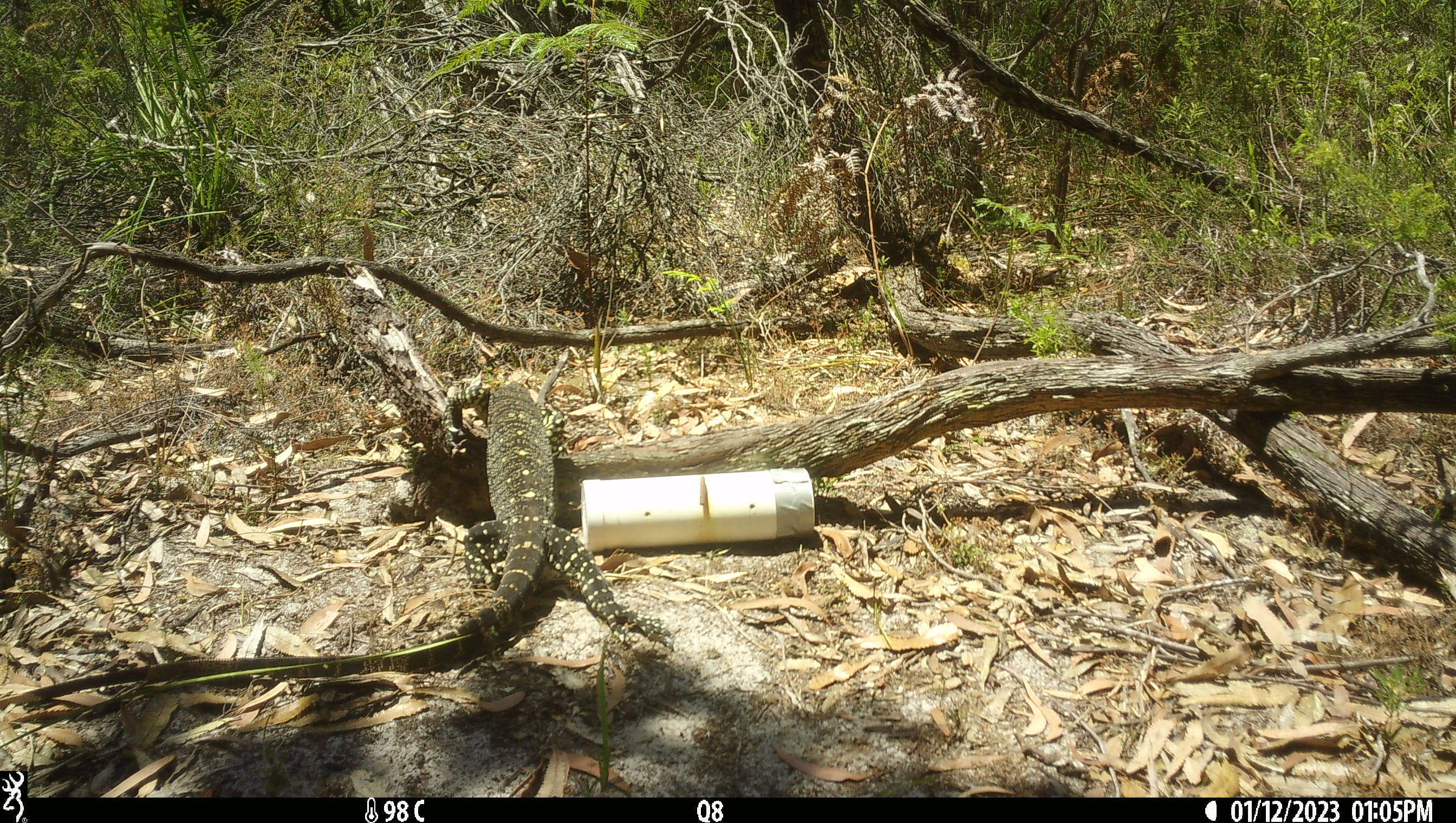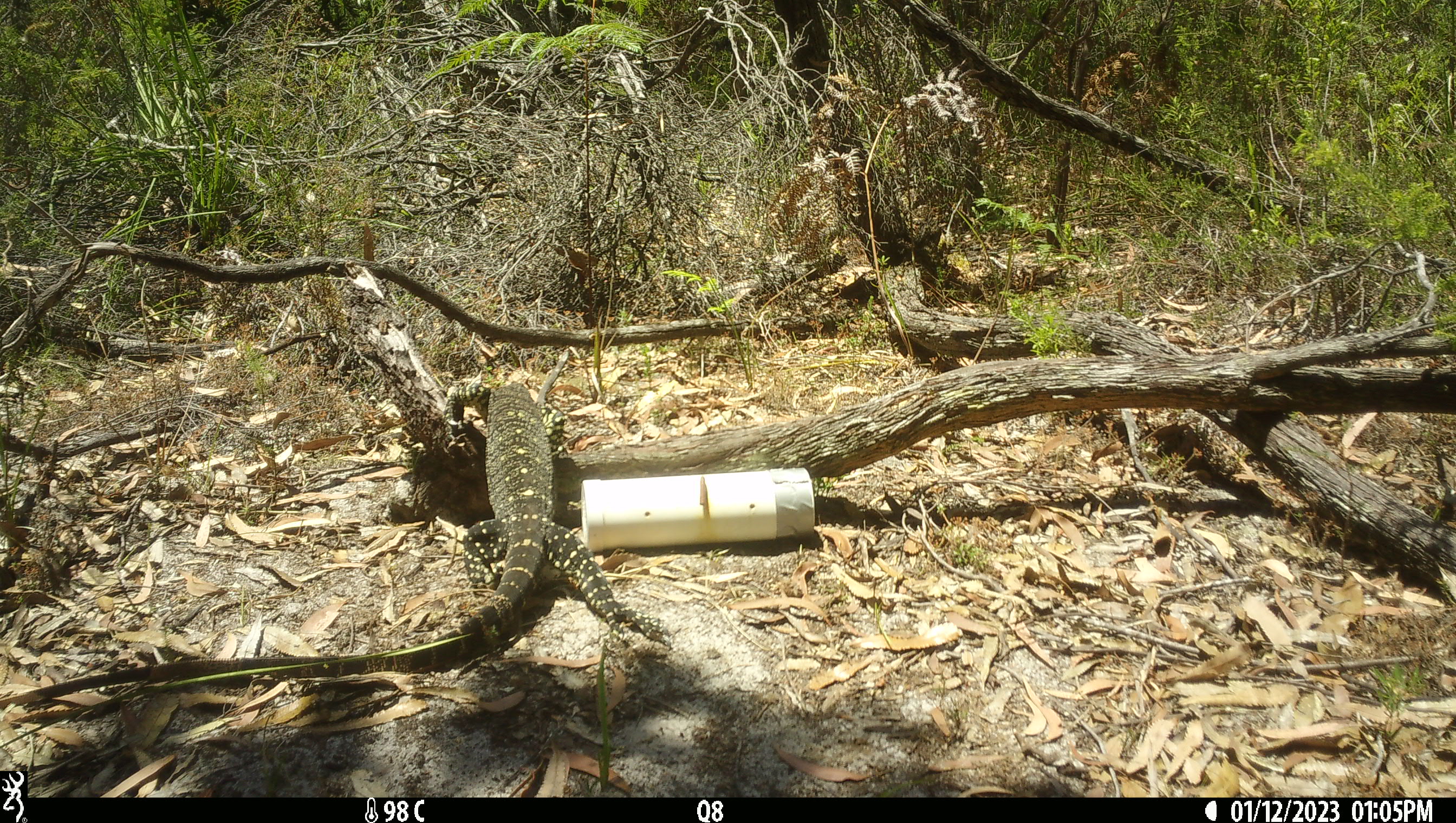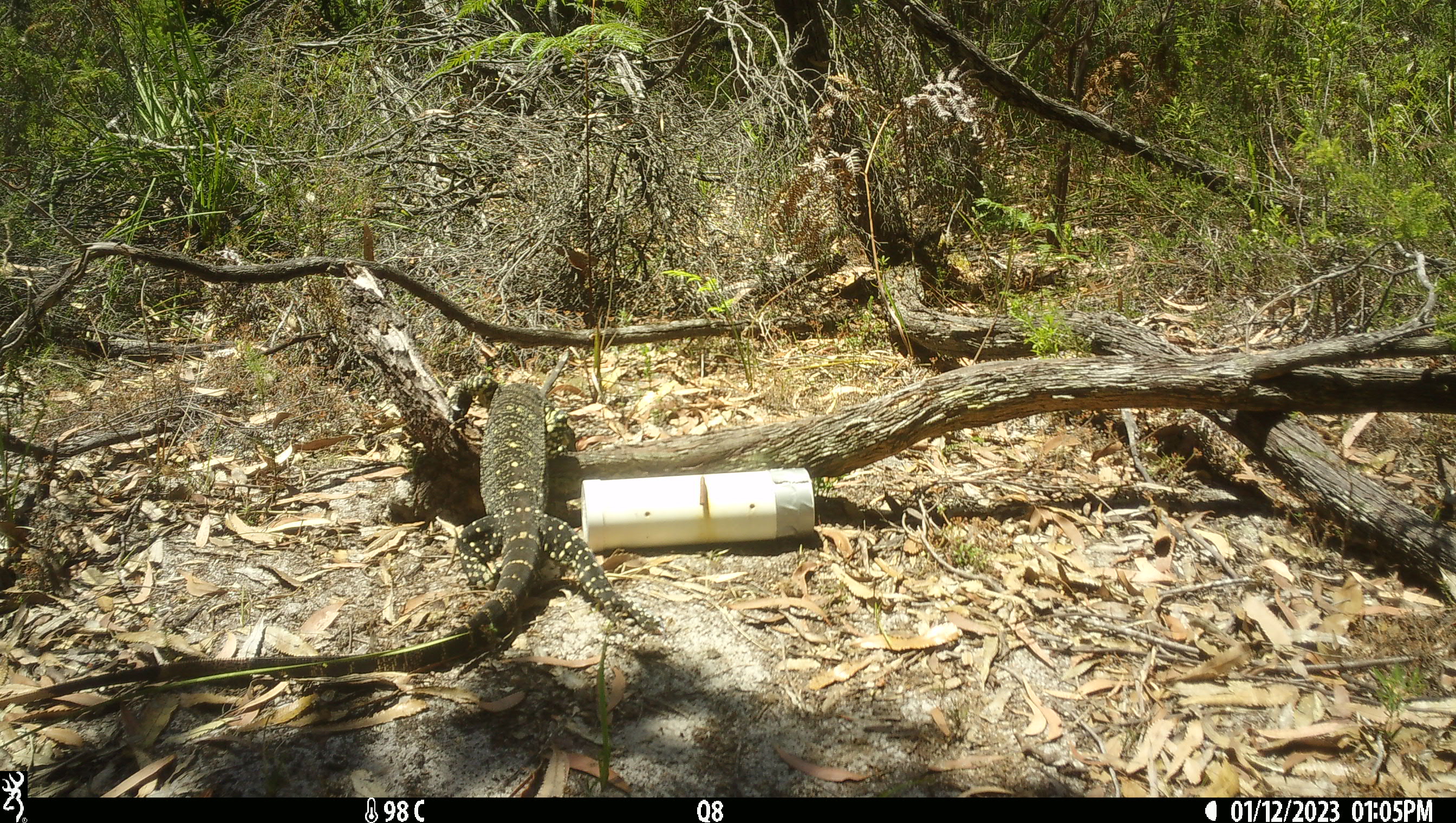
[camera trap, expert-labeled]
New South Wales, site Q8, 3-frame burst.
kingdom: Animalia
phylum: Chordata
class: Reptilia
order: Squamata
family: Varanidae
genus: Varanus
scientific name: Varanus varius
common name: lace monitor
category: goanna